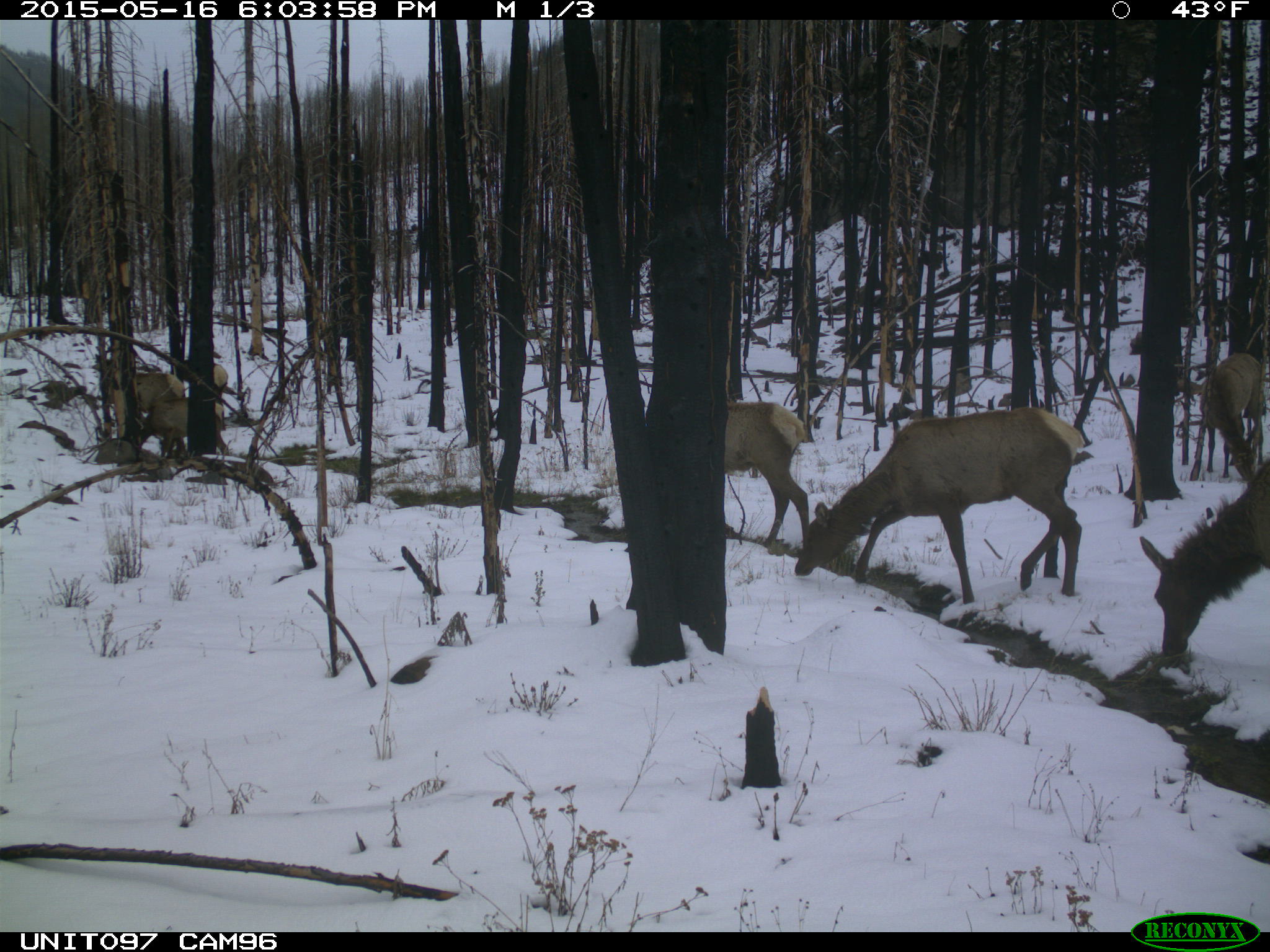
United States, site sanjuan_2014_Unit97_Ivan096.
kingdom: Animalia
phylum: Chordata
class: Mammalia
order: Artiodactyla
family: Cervidae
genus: Cervus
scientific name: Cervus elaphus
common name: red deer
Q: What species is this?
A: Cervus elaphus (red deer).